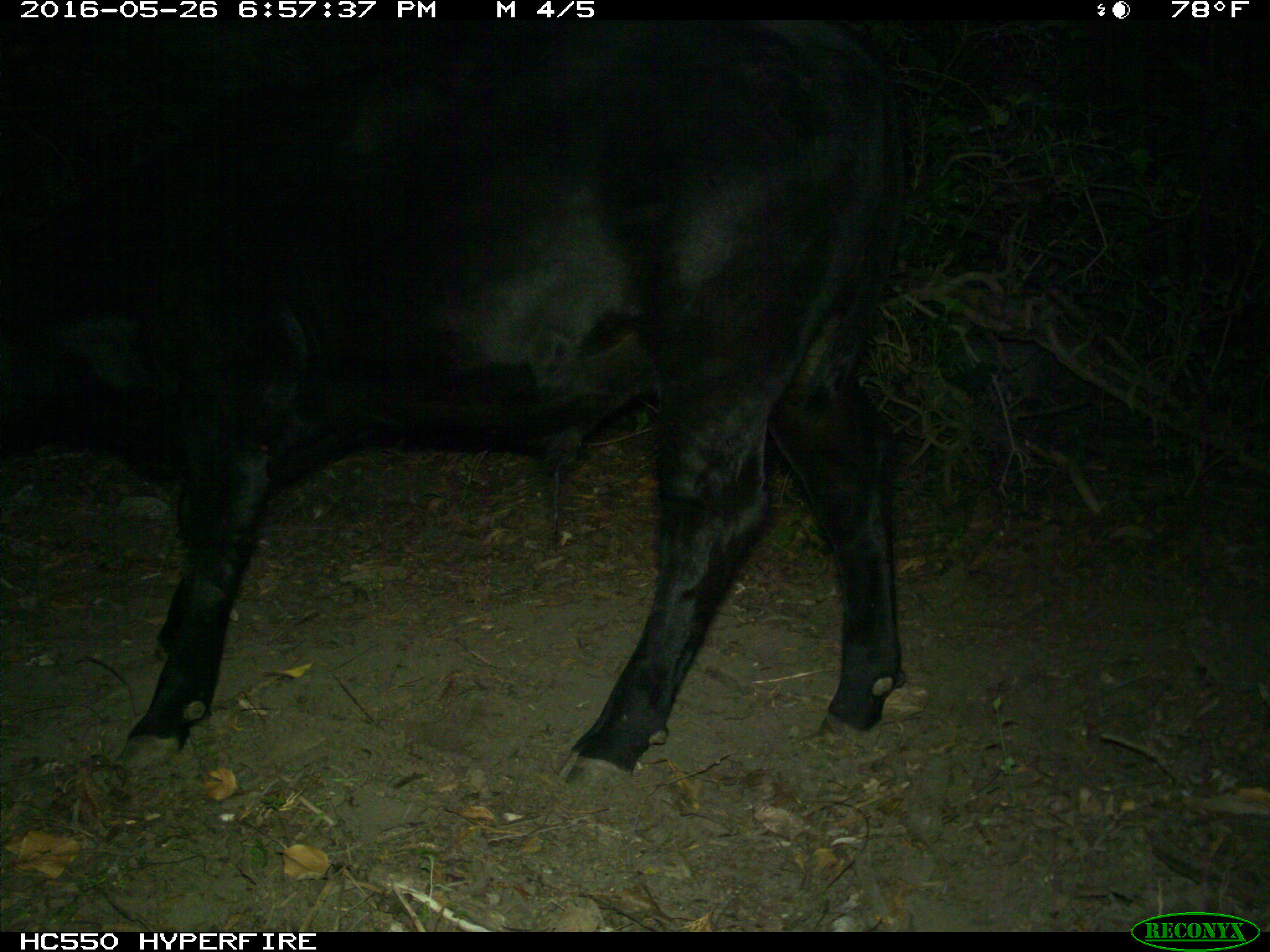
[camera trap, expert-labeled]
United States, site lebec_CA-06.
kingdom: Animalia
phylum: Chordata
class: Mammalia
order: Artiodactyla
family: Bovidae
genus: Bos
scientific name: Bos taurus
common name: domestic cow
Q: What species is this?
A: Bos taurus (domestic cow).